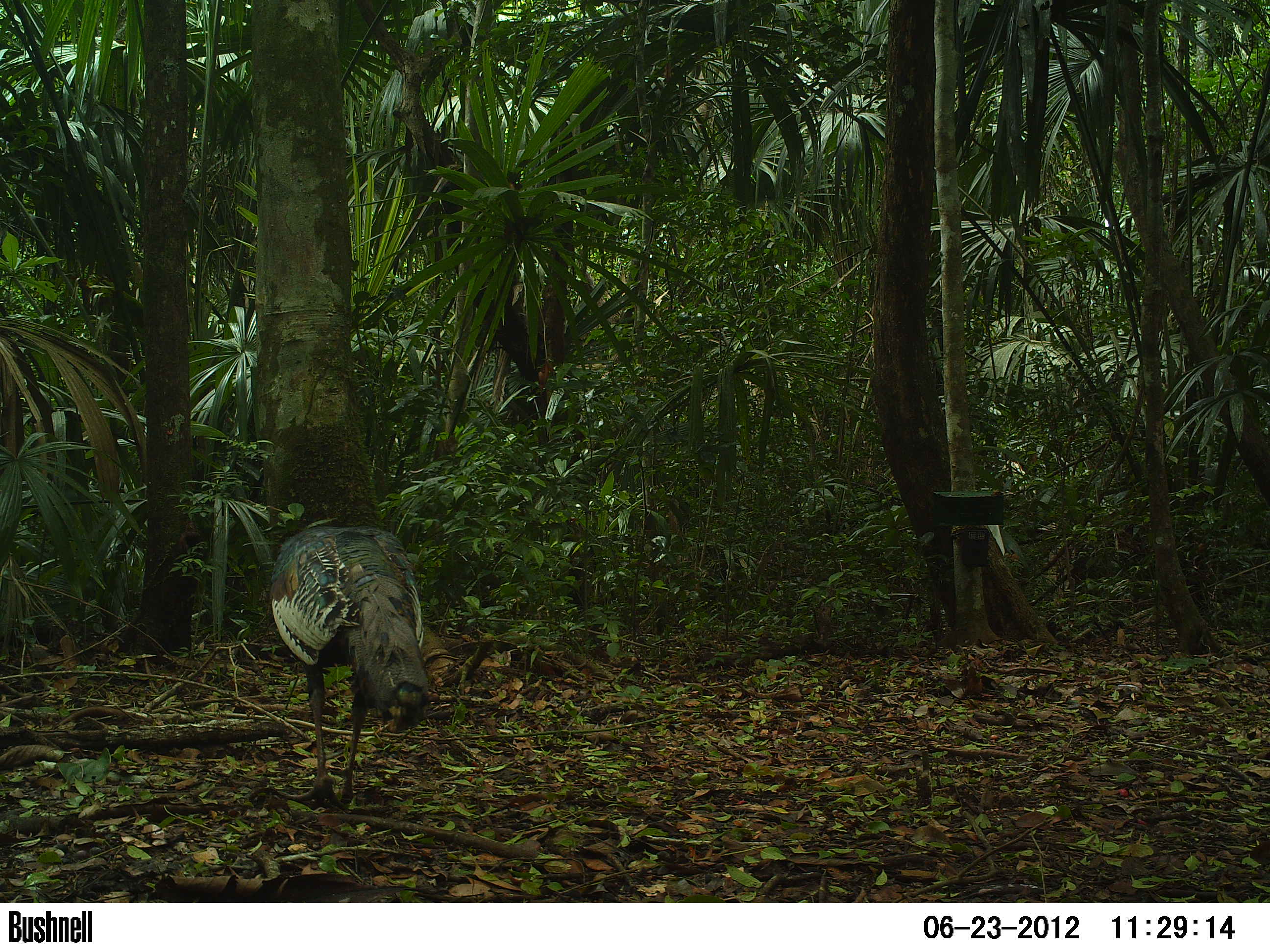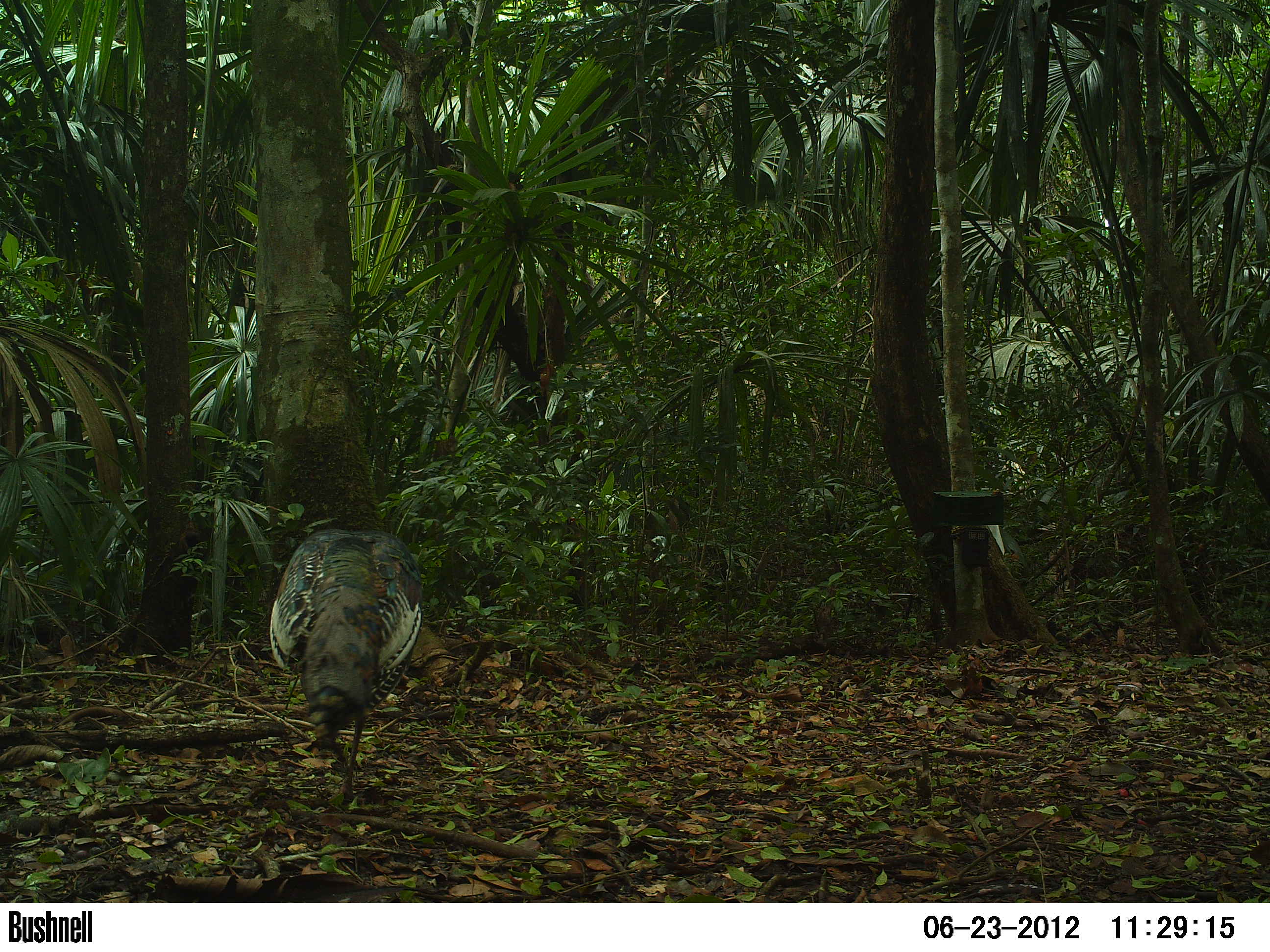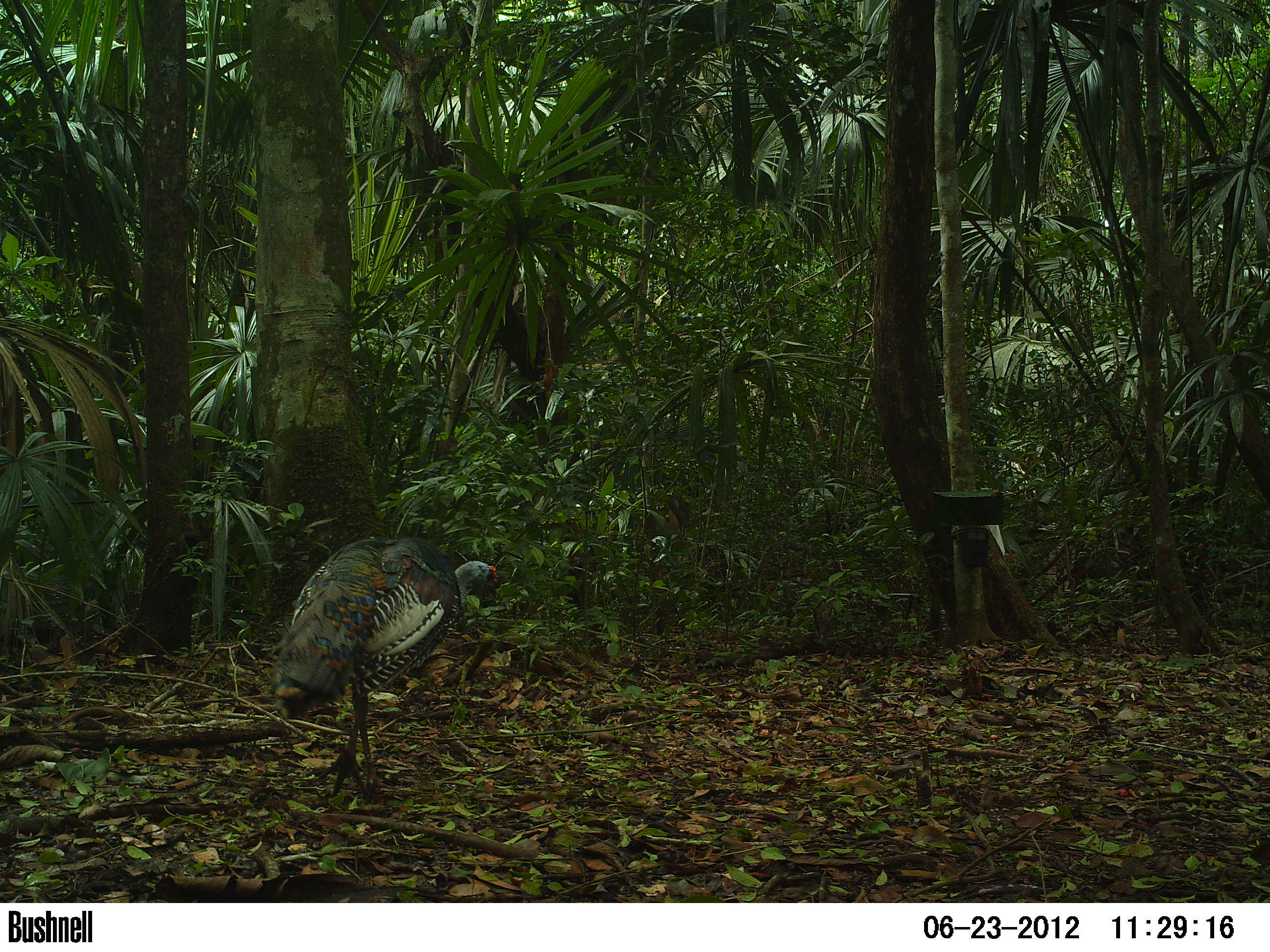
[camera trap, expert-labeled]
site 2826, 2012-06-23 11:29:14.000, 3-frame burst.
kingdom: Animalia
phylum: Chordata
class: Aves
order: Galliformes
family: Phasianidae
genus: Meleagris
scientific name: Meleagris ocellata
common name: ocellated turkey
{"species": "Meleagris ocellata (ocellated turkey)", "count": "1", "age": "adult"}